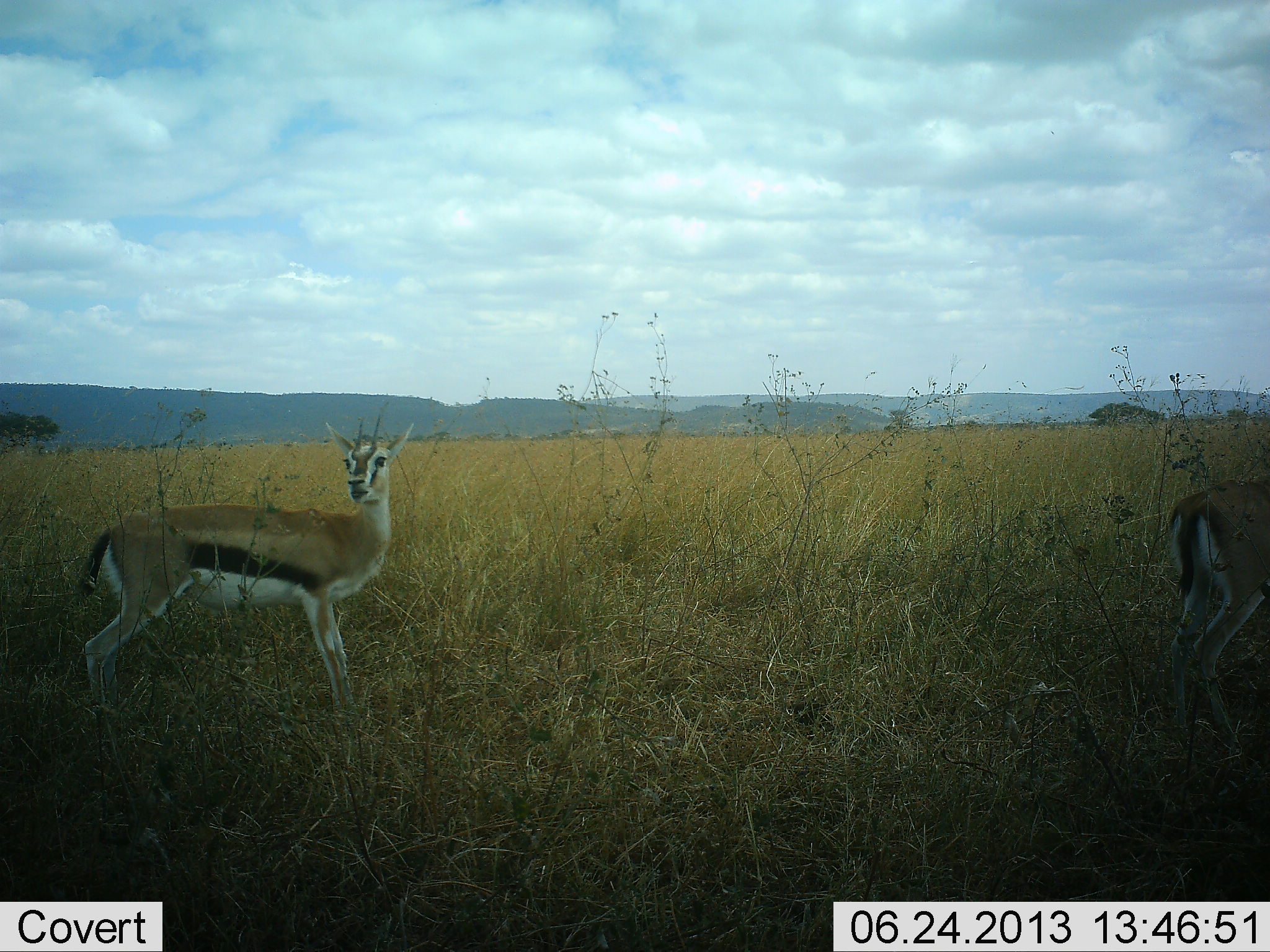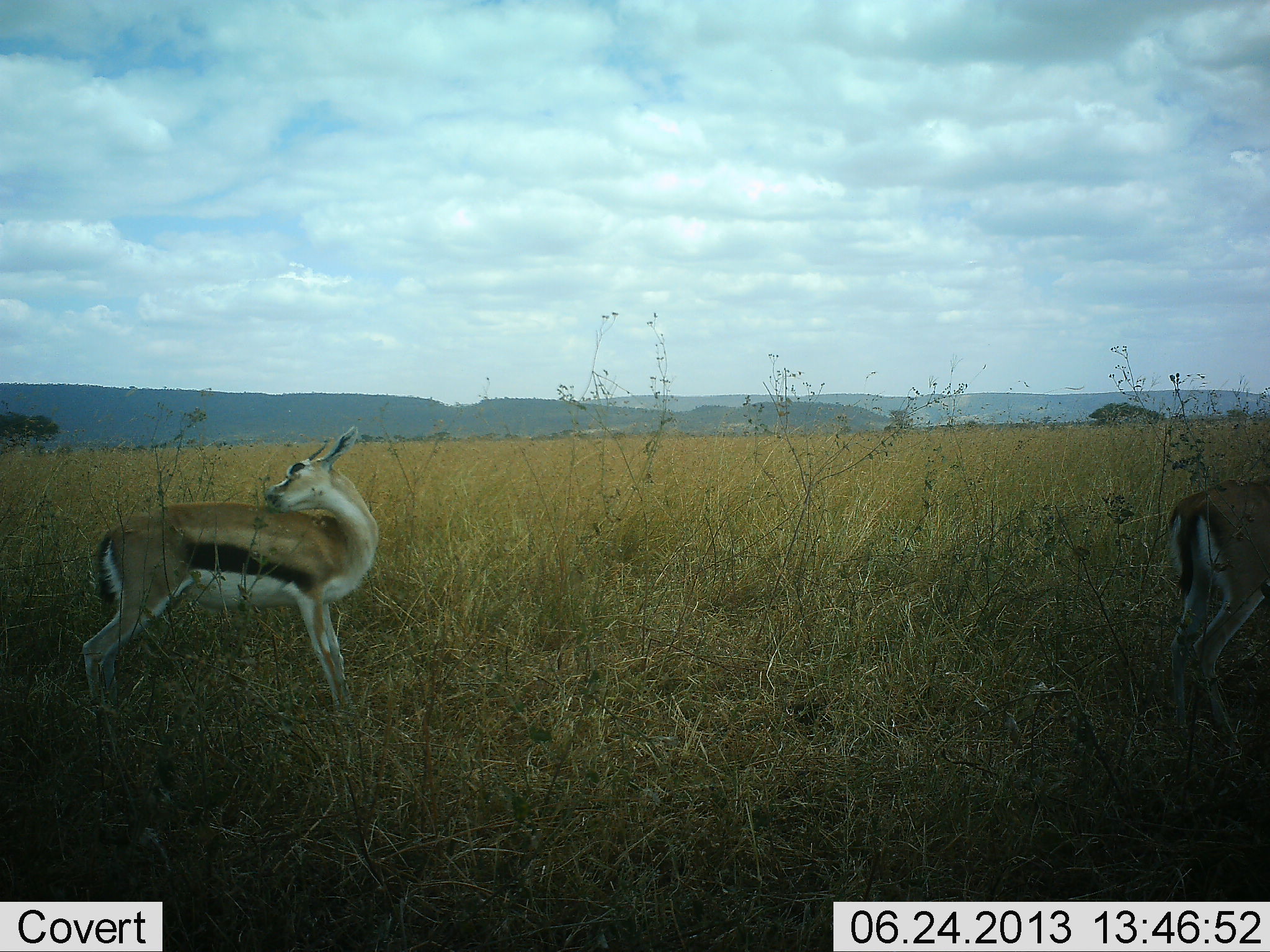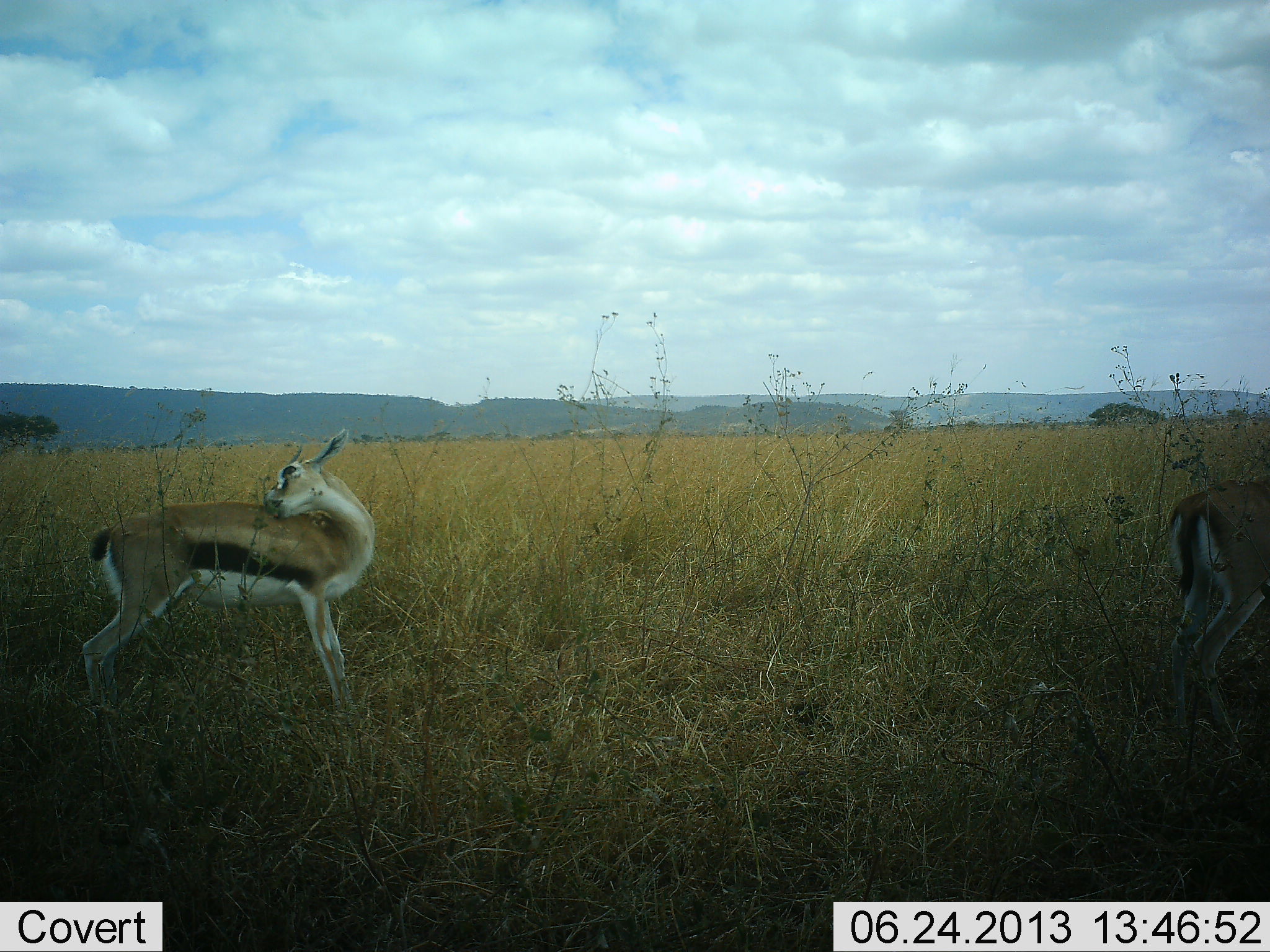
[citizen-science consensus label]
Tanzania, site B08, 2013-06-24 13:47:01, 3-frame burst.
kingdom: Animalia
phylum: Chordata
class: Mammalia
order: Artiodactyla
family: Bovidae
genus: Eudorcas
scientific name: Eudorcas thomsonii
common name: thomson's gazelle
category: gazellethomsons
Gazellethomsons (thomson's gazelle) (Eudorcas thomsonii), count 2. Behavior (volunteer vote fractions): standing 71%, resting 5%, moving 29%, interacting 5%. Young present (vote fraction): 0%. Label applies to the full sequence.